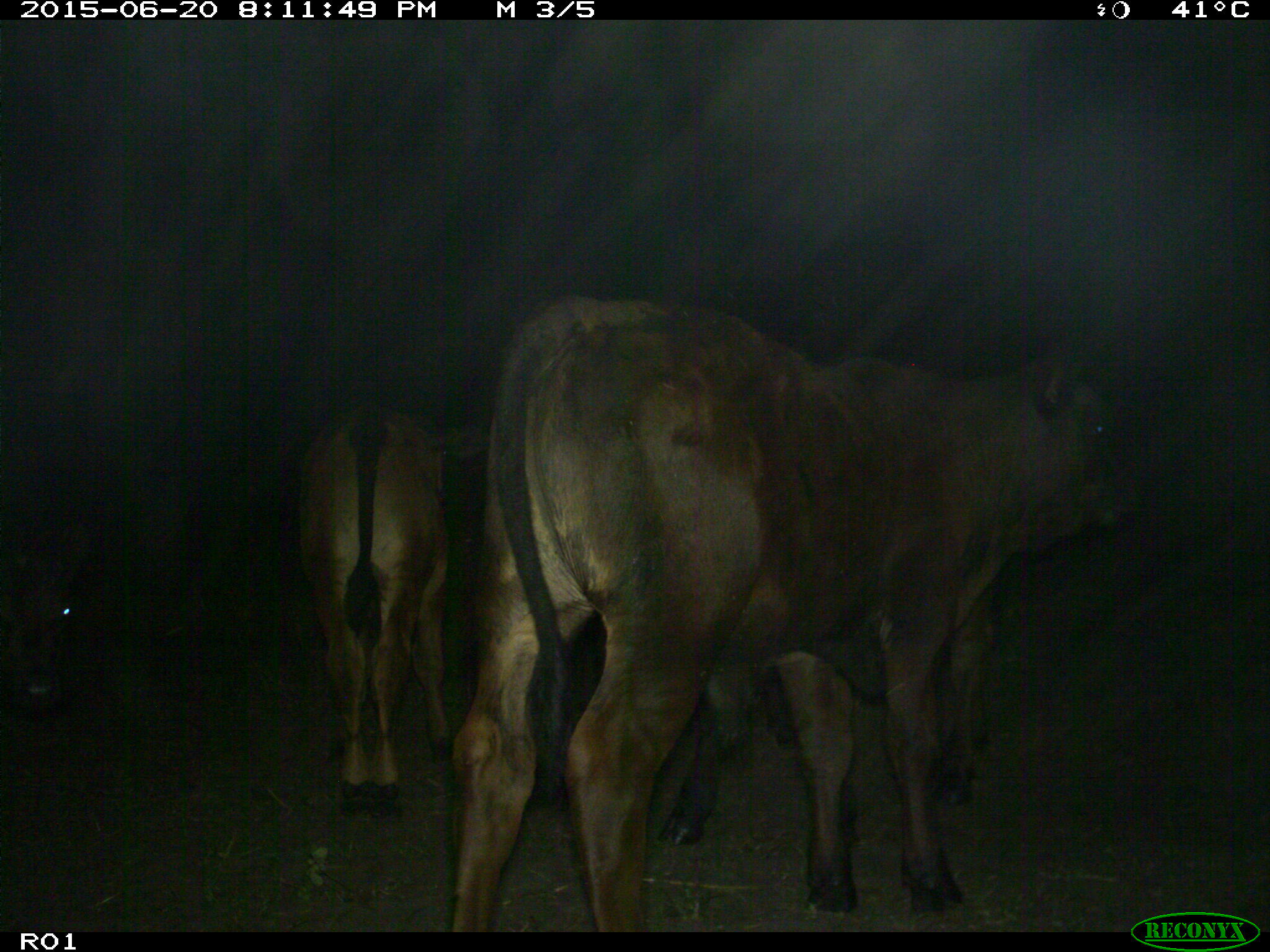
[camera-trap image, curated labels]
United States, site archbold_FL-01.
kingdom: Animalia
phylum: Chordata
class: Mammalia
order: Artiodactyla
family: Bovidae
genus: Bos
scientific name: Bos taurus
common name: domestic cow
Bos taurus (domestic cow).